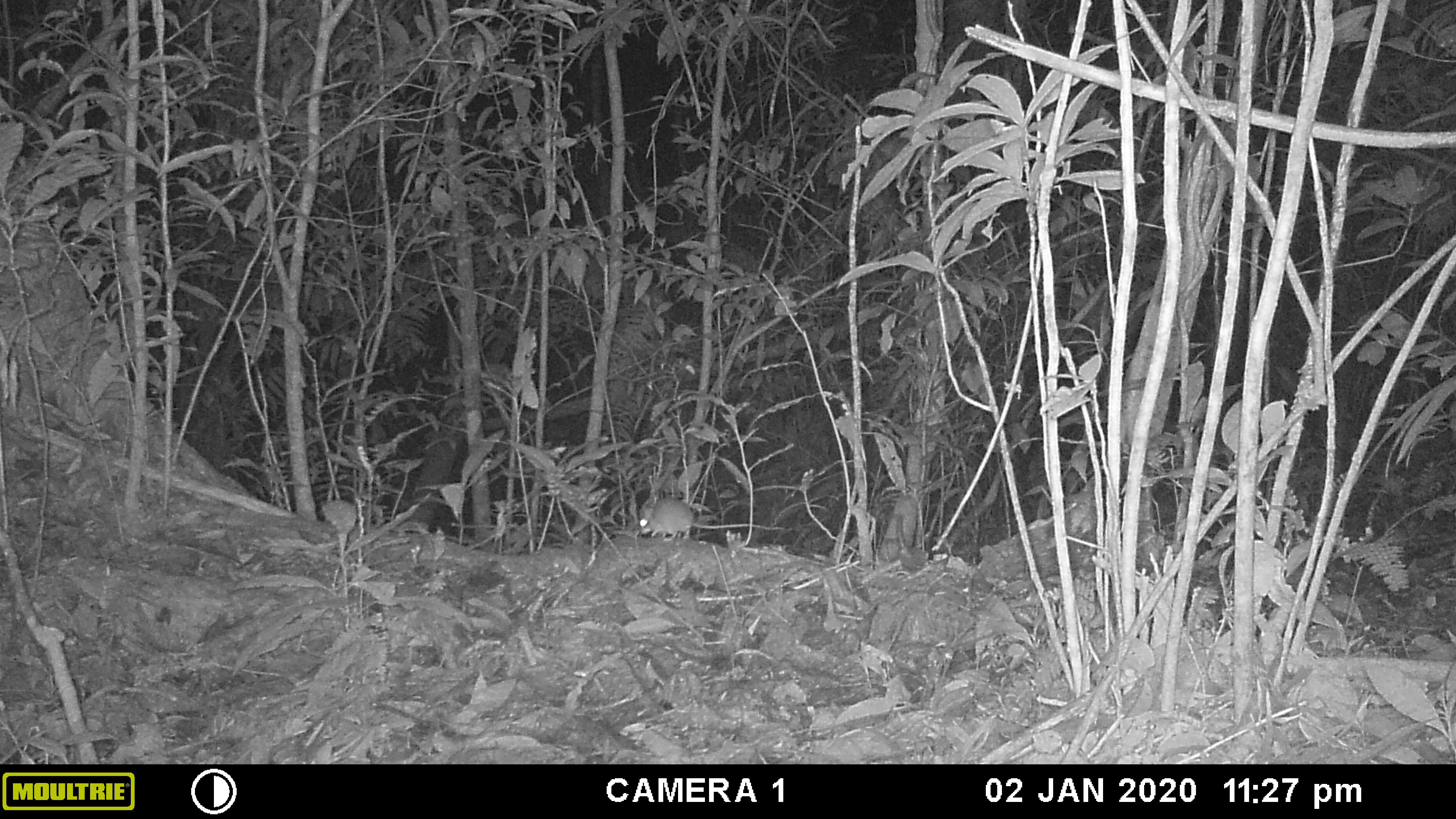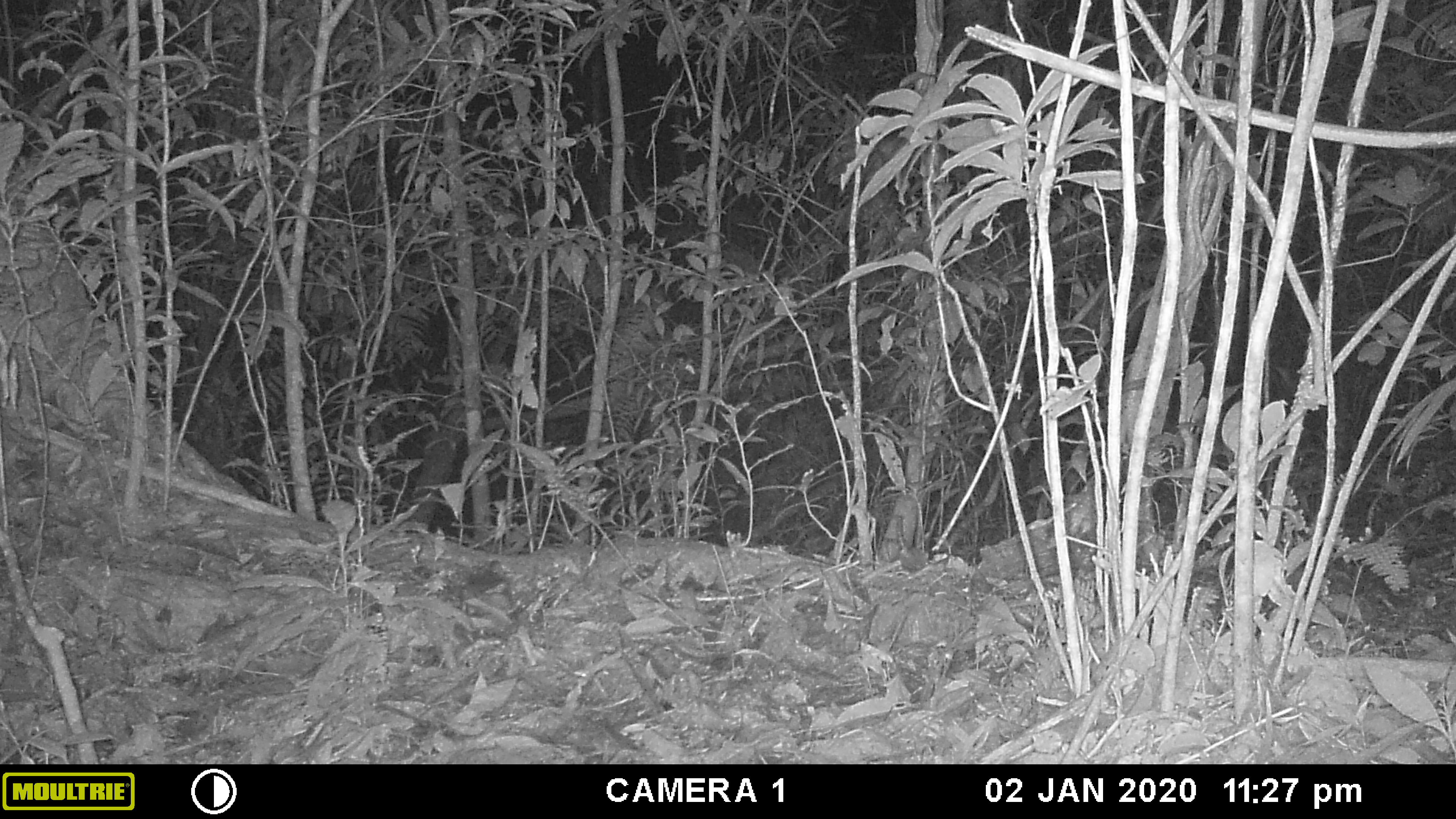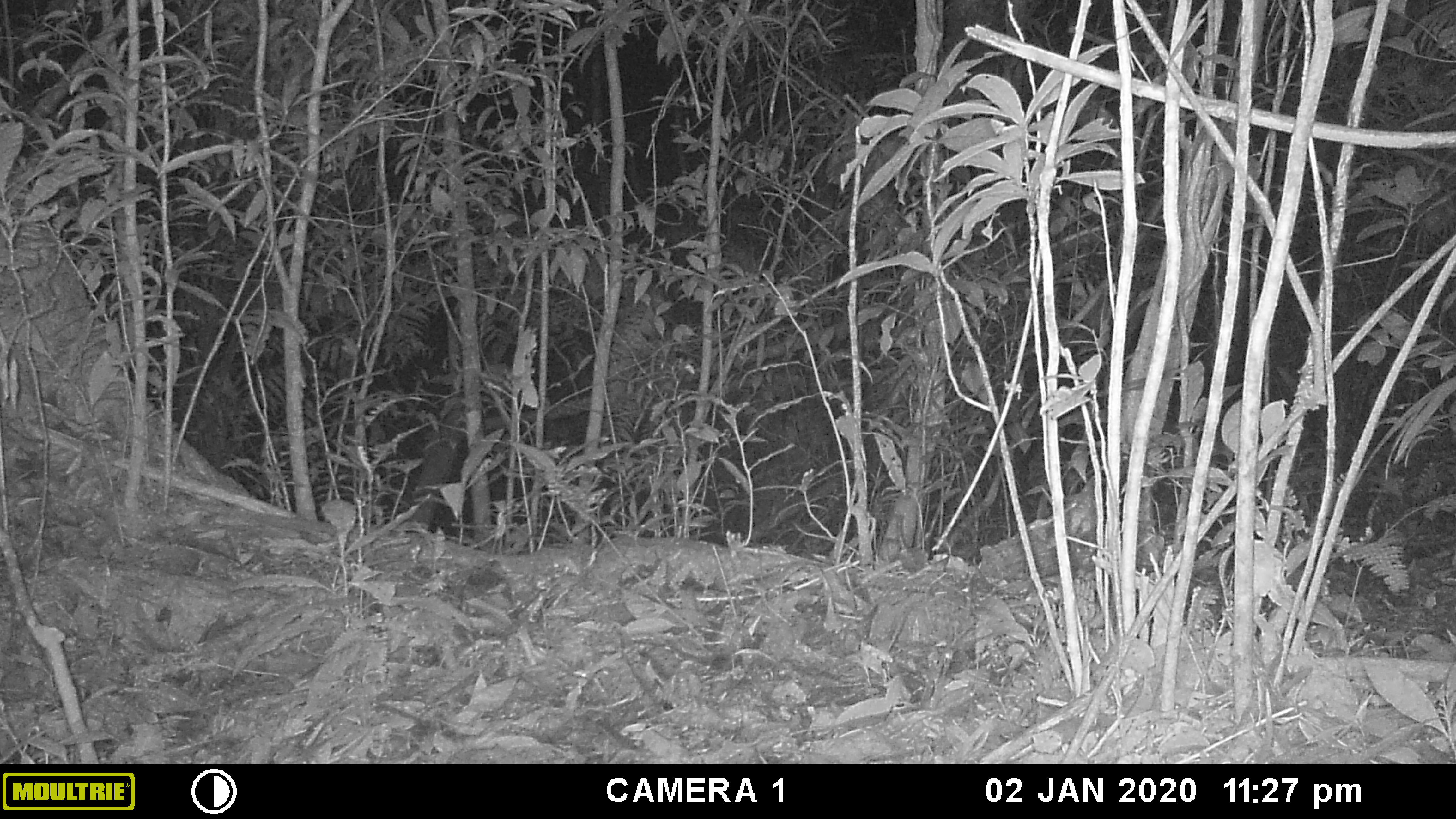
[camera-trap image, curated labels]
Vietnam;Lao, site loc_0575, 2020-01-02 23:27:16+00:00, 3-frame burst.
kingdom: Animalia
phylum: Chordata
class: Mammalia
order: Rodentia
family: Muridae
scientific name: Muridae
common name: old-world mice and rats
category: unidentified murid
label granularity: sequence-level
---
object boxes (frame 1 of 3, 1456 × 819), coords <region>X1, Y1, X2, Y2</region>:
unidentified murid: <region>639, 498, 784, 541</region>